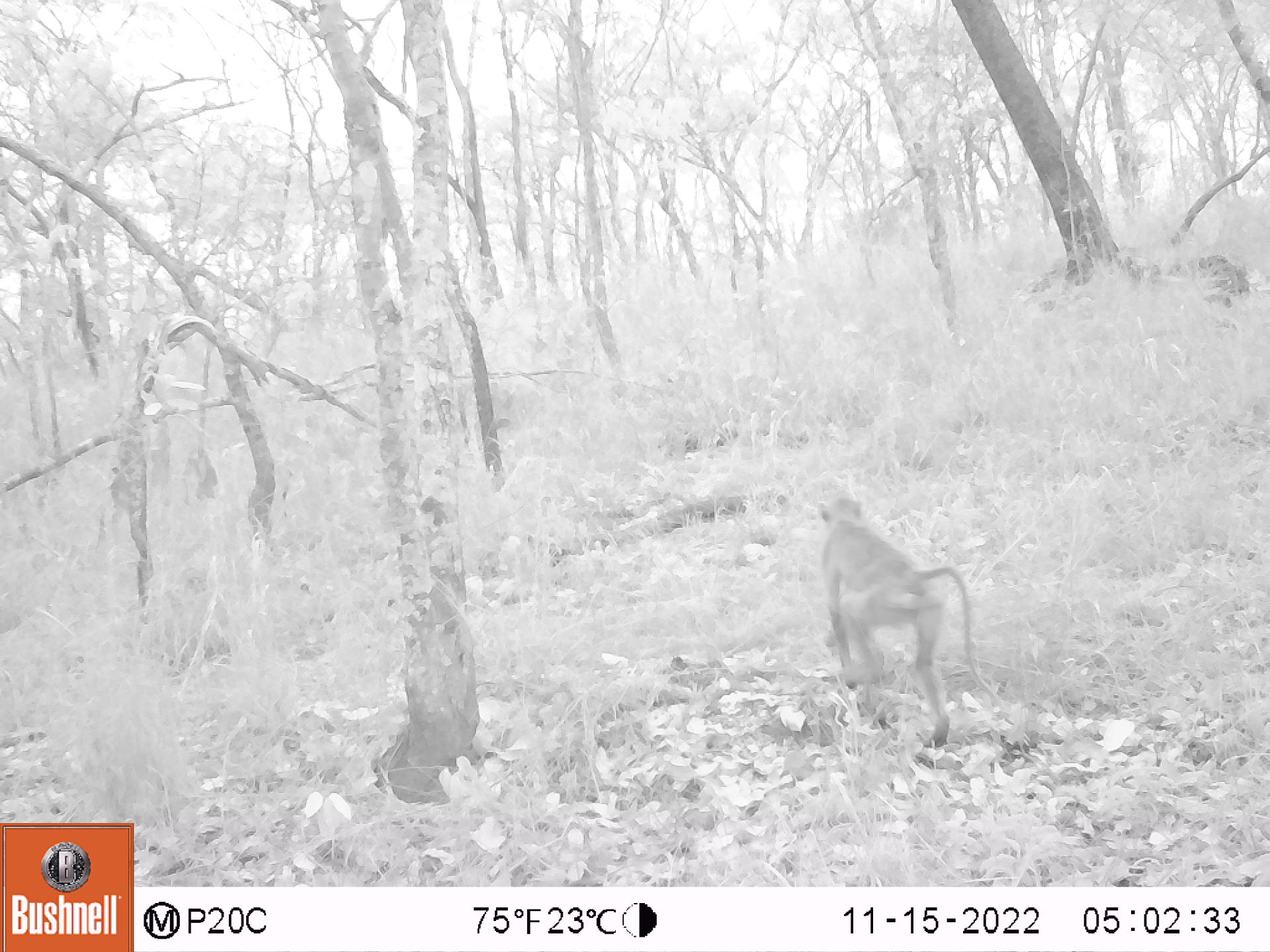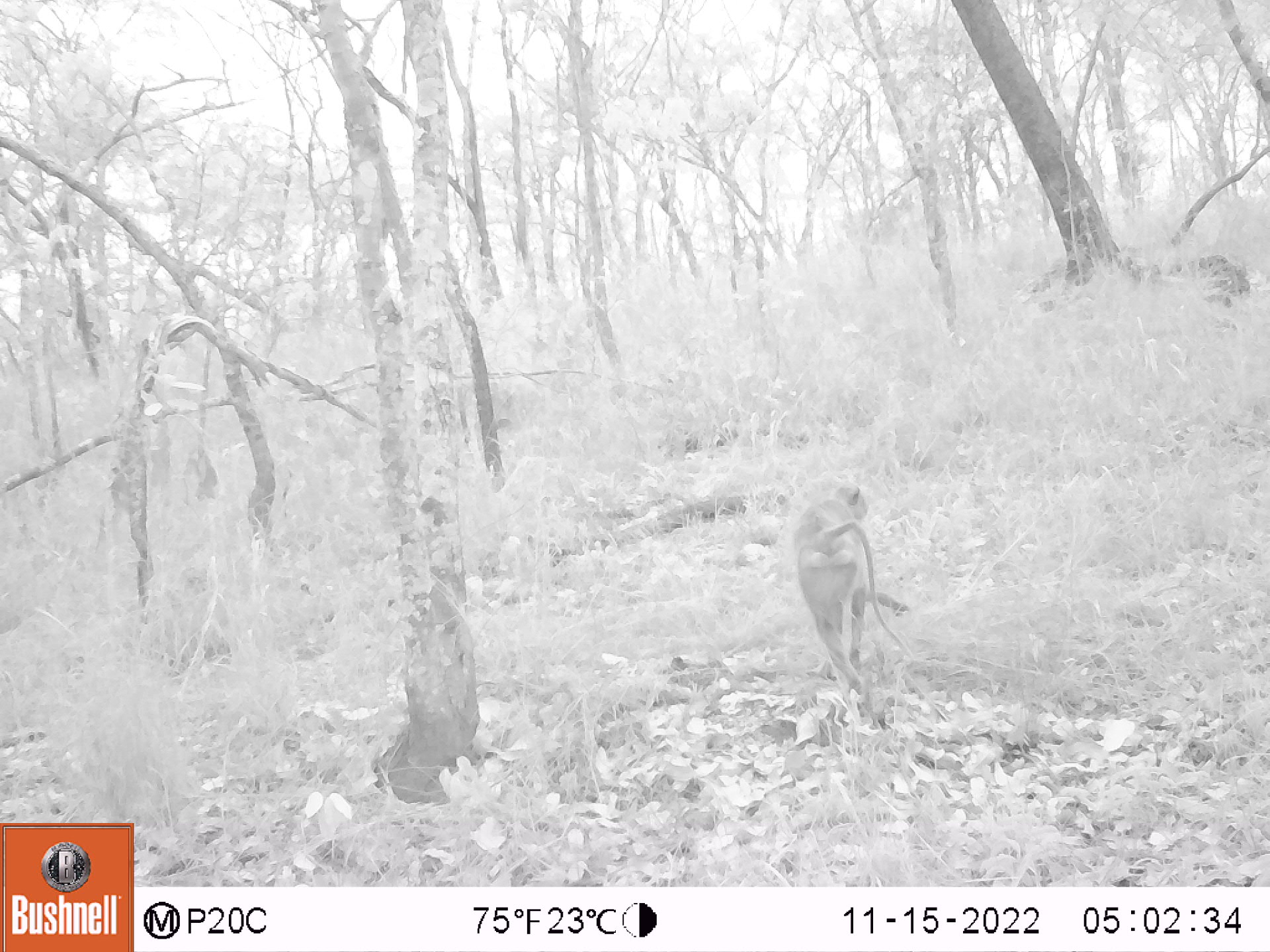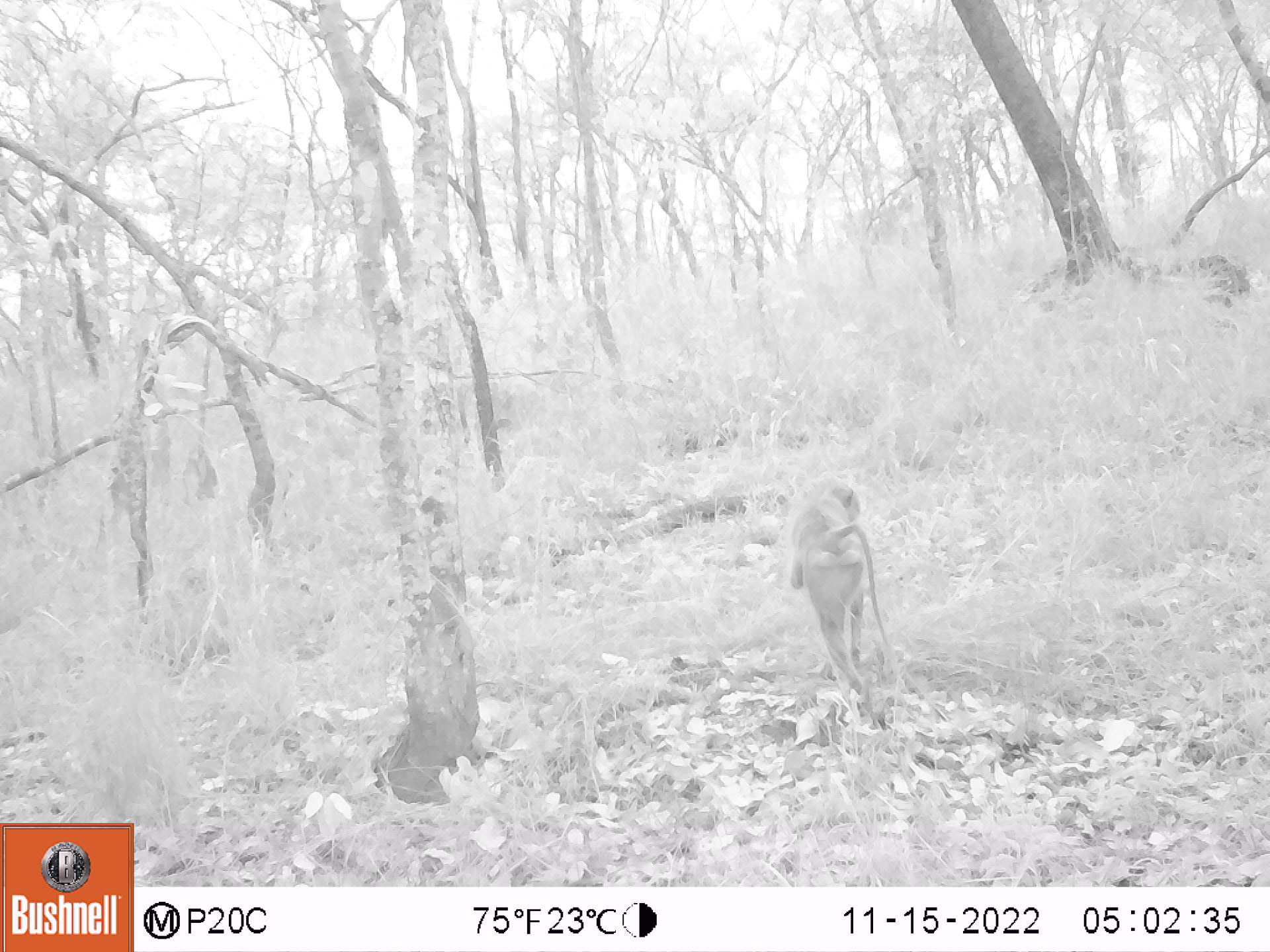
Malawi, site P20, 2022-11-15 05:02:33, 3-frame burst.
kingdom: Animalia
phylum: Chordata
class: Mammalia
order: Primates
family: Cercopithecidae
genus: Papio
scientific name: Papio cynocephalus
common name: yellow baboon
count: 1